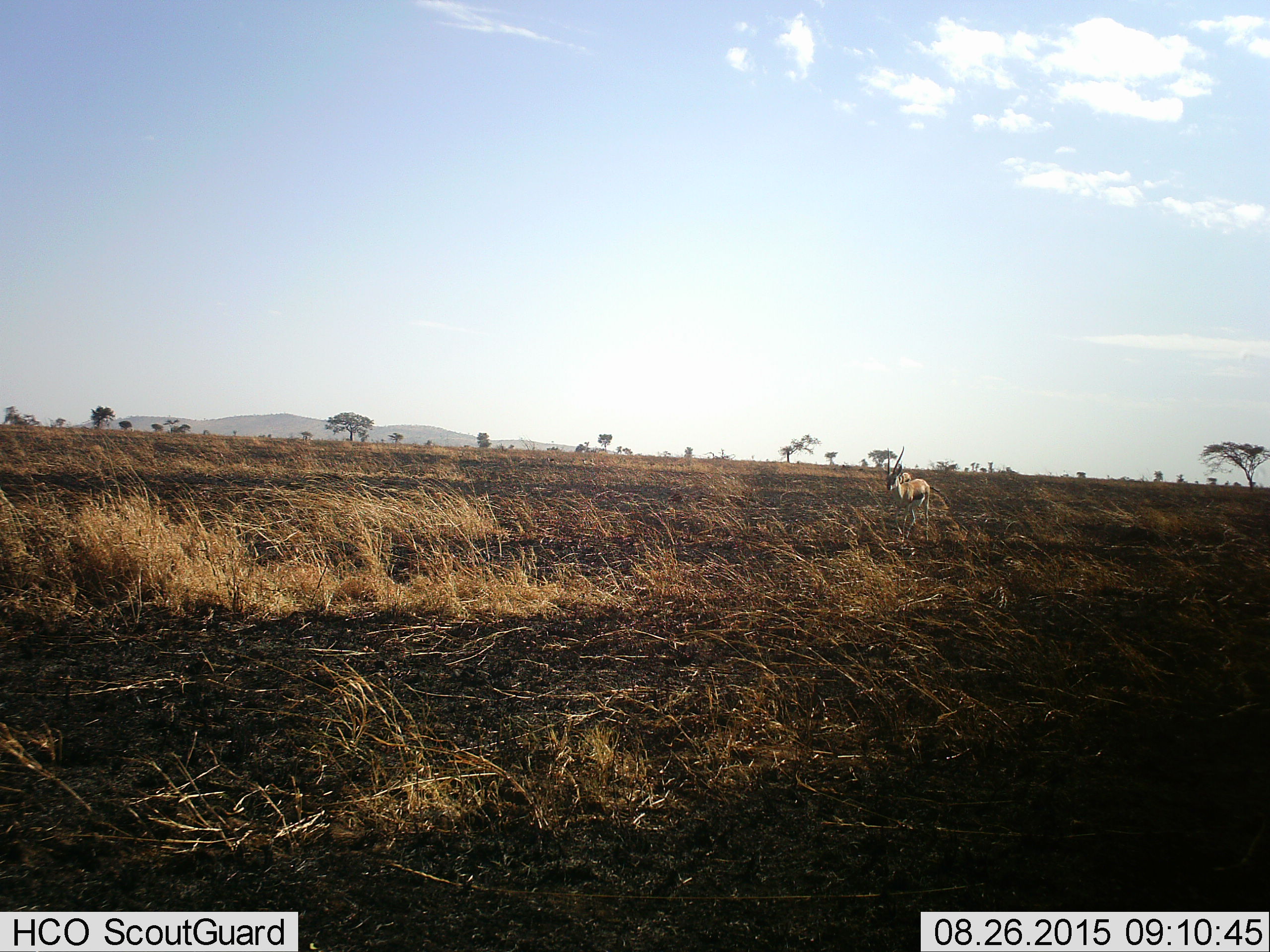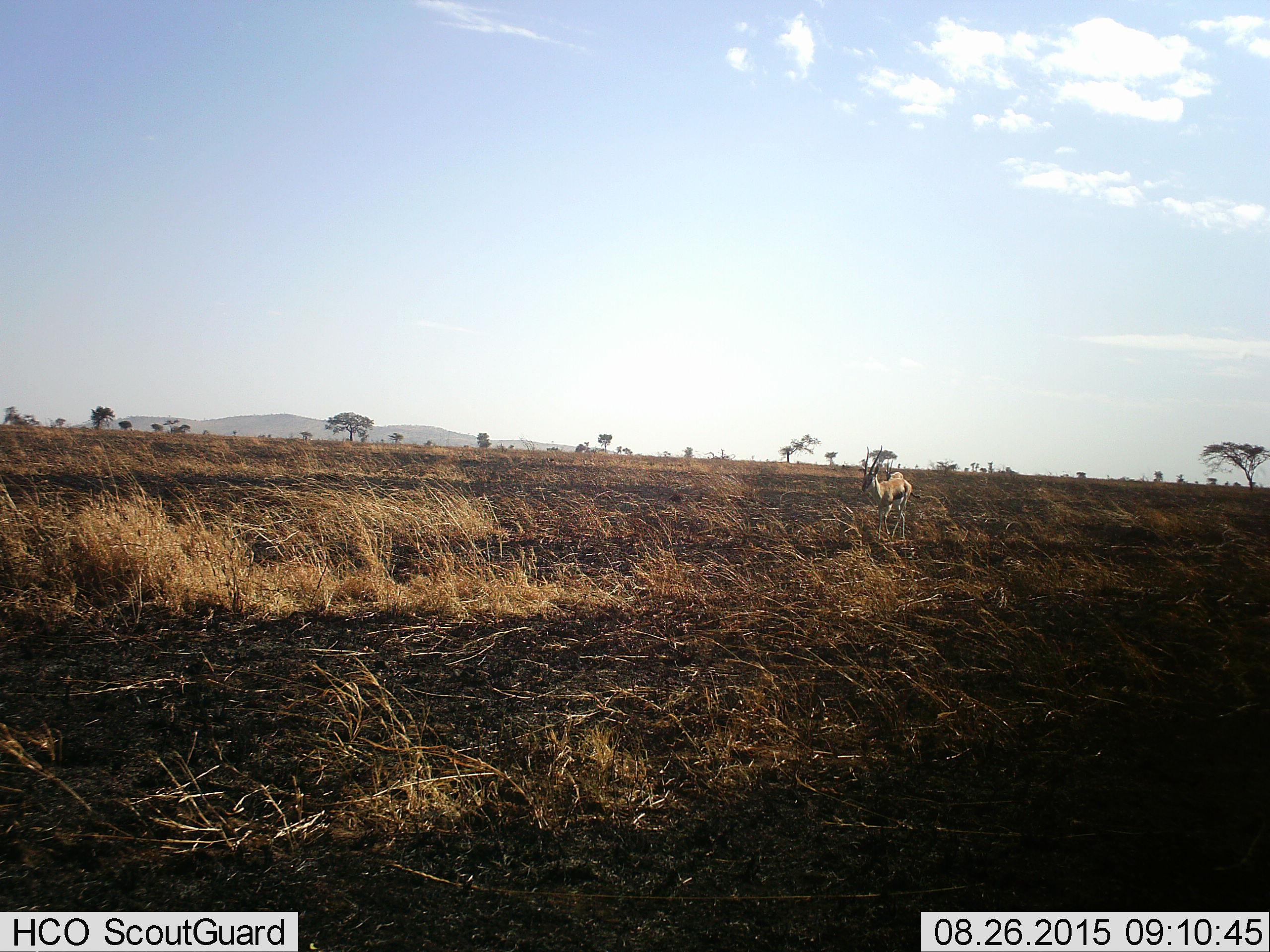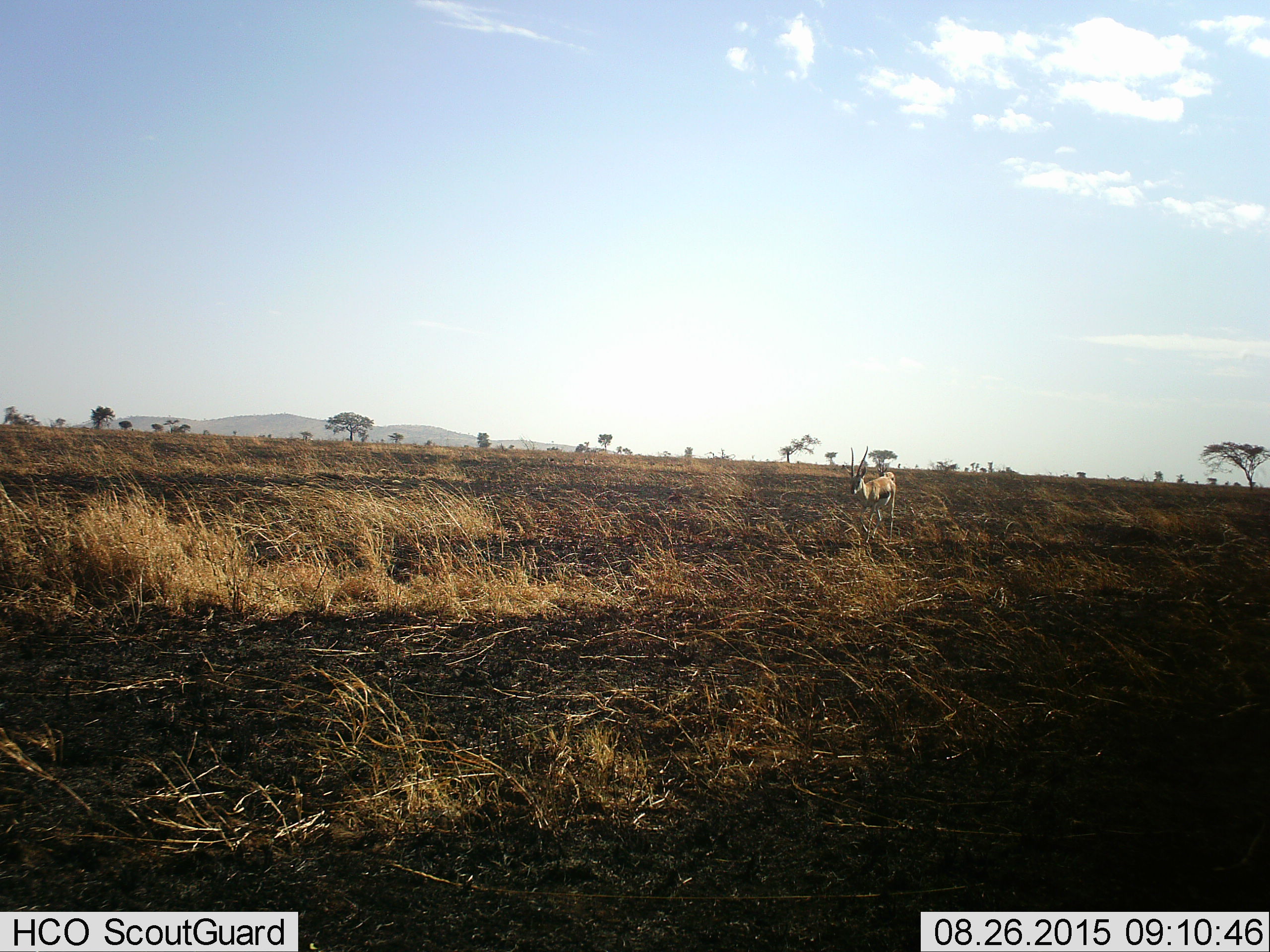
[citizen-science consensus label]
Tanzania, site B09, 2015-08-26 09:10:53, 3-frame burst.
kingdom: Animalia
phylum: Chordata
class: Mammalia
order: Artiodactyla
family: Bovidae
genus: Eudorcas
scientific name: Eudorcas thomsonii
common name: thomson's gazelle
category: gazellethomsons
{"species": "gazellethomsons (thomson's gazelle) (Eudorcas thomsonii)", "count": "2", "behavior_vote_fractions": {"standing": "0%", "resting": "5%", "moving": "100%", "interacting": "0%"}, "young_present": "0%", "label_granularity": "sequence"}